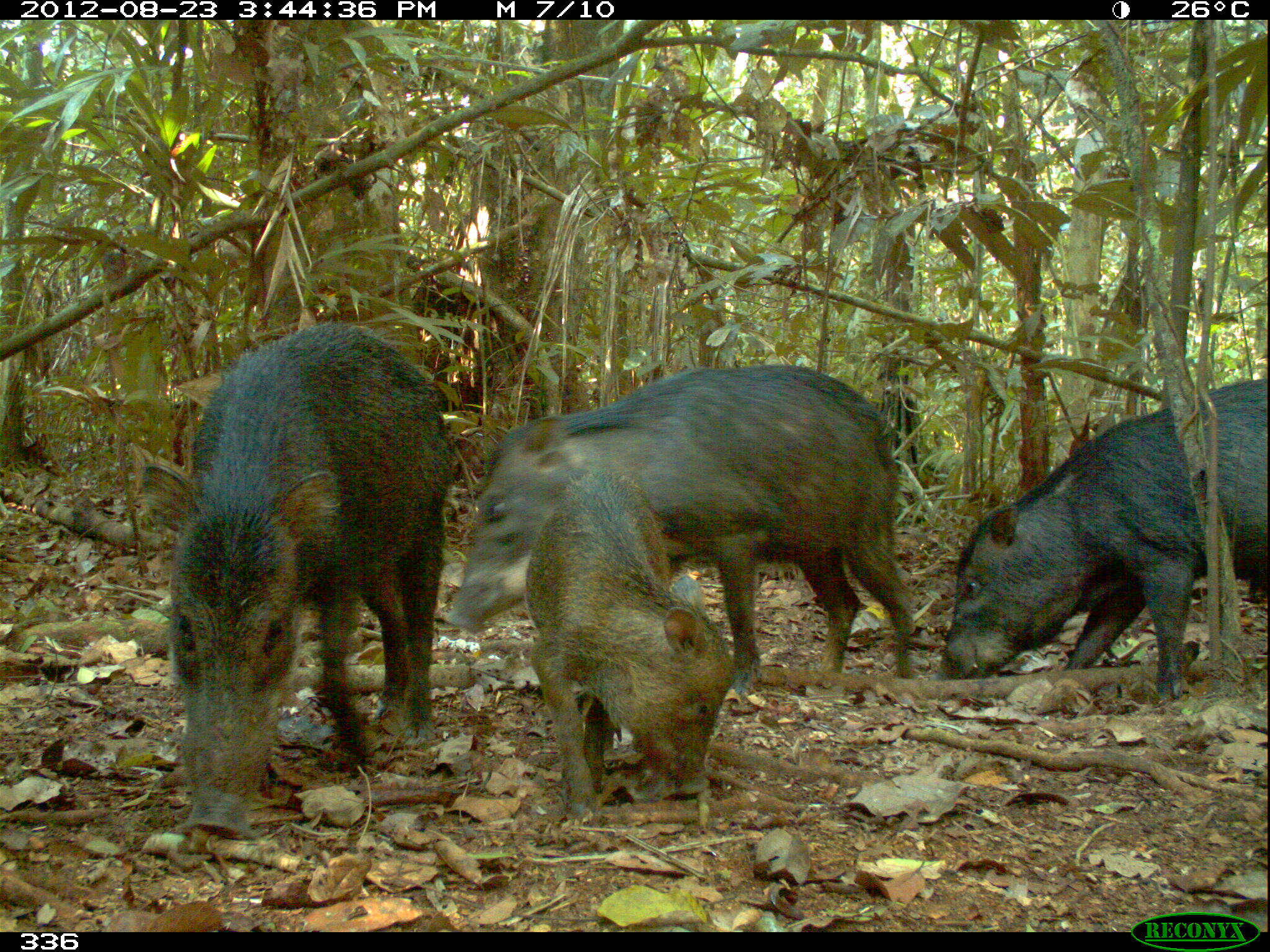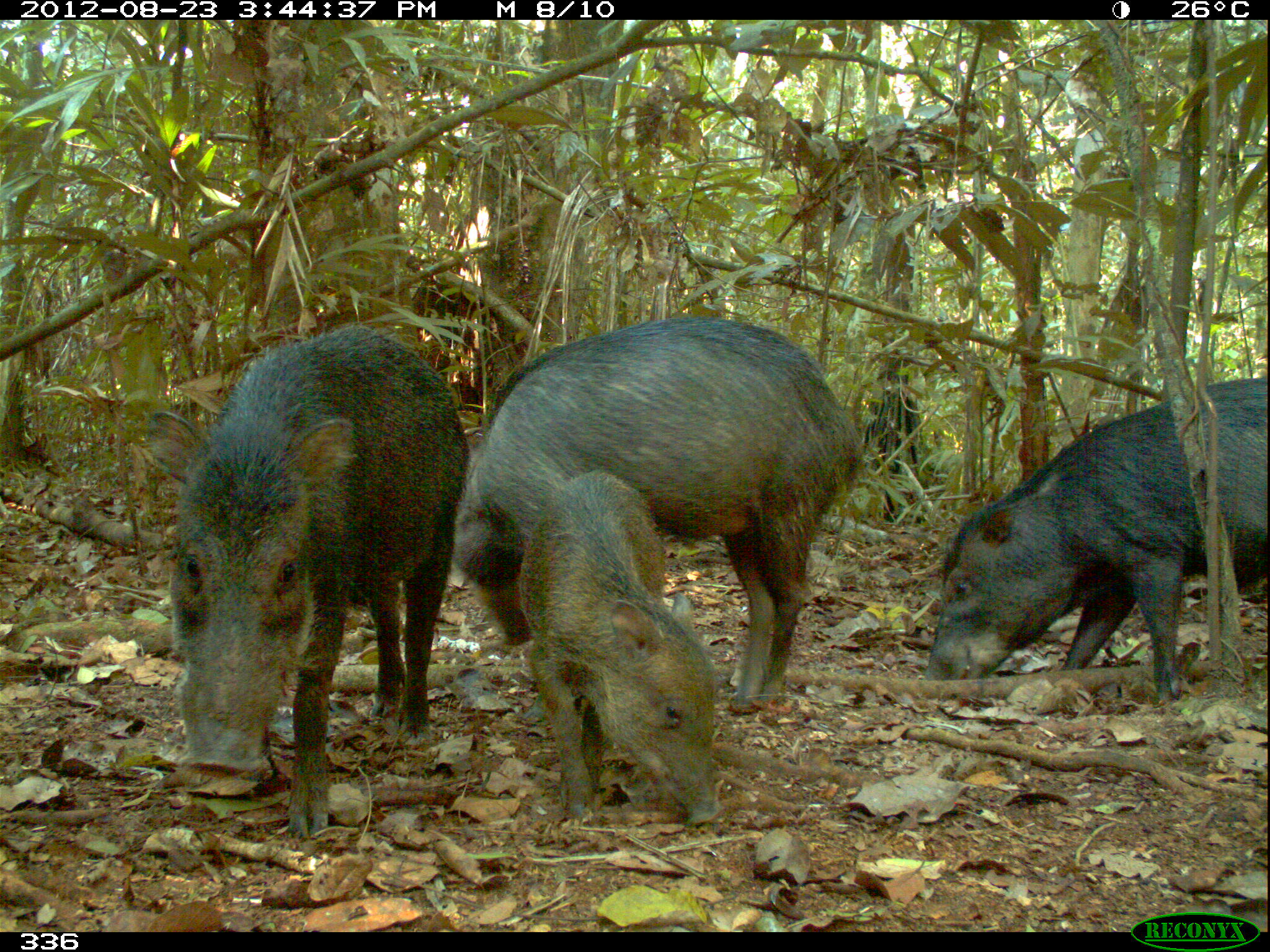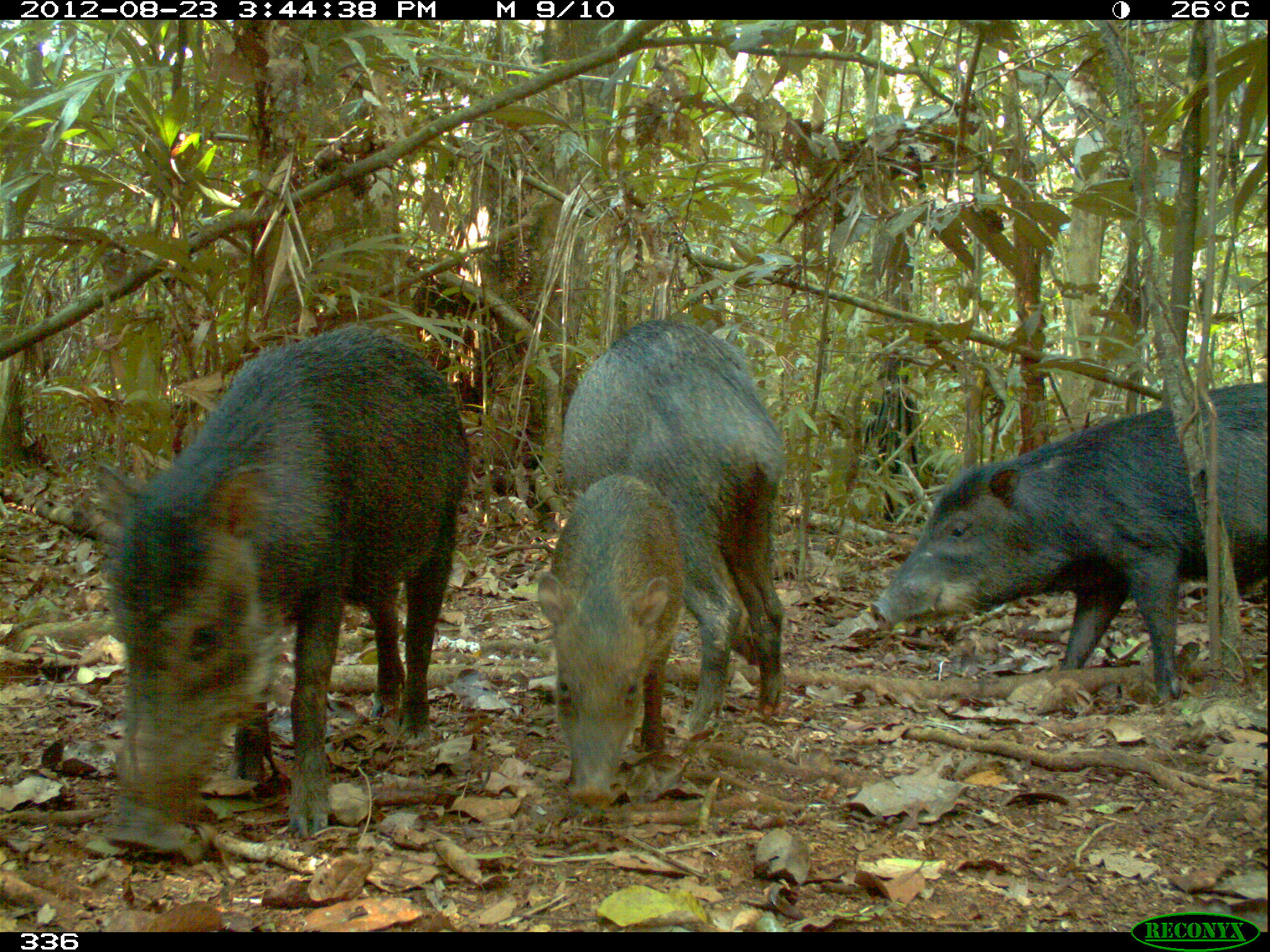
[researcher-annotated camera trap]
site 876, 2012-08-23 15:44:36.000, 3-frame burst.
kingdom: Animalia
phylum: Chordata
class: Mammalia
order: Artiodactyla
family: Tayassuidae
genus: Tayassu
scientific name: Tayassu pecari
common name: white-lipped peccary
Tayassu pecari (white-lipped peccary).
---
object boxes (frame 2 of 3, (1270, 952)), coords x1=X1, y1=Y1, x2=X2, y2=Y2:
tayassu pecari: x1=138, y1=321, x2=470, y2=839; x1=447, y1=312, x2=863, y2=718; x1=917, y1=375, x2=1264, y2=707; x1=514, y1=468, x2=724, y2=831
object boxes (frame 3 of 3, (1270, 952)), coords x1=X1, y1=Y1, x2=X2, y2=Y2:
tayassu pecari: x1=86, y1=320, x2=472, y2=841; x1=865, y1=375, x2=1264, y2=707; x1=549, y1=315, x2=793, y2=736; x1=533, y1=467, x2=685, y2=807